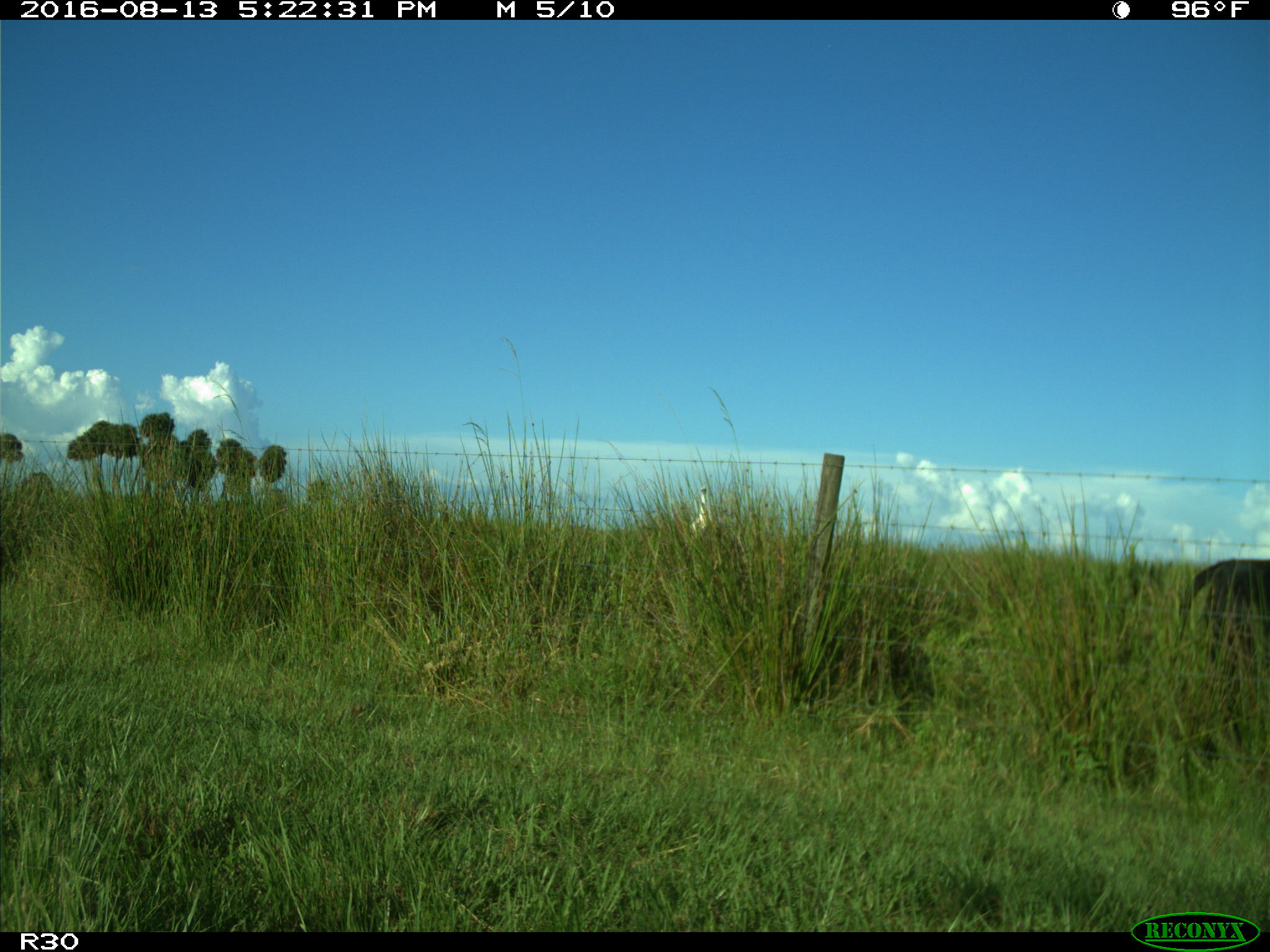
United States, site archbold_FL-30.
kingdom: Animalia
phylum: Chordata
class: Mammalia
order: Artiodactyla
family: Bovidae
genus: Bos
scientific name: Bos taurus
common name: domestic cow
Bos taurus (domestic cow).